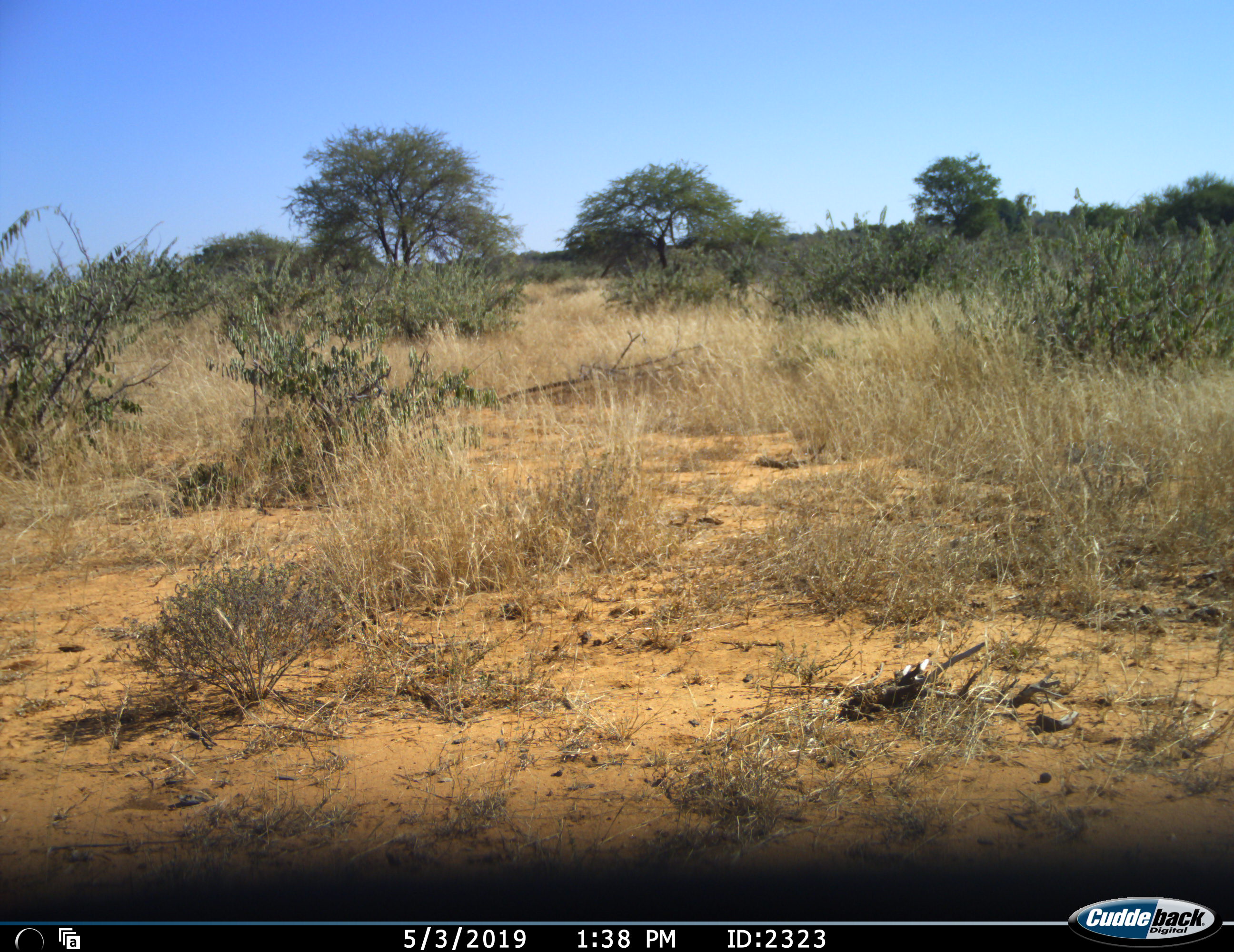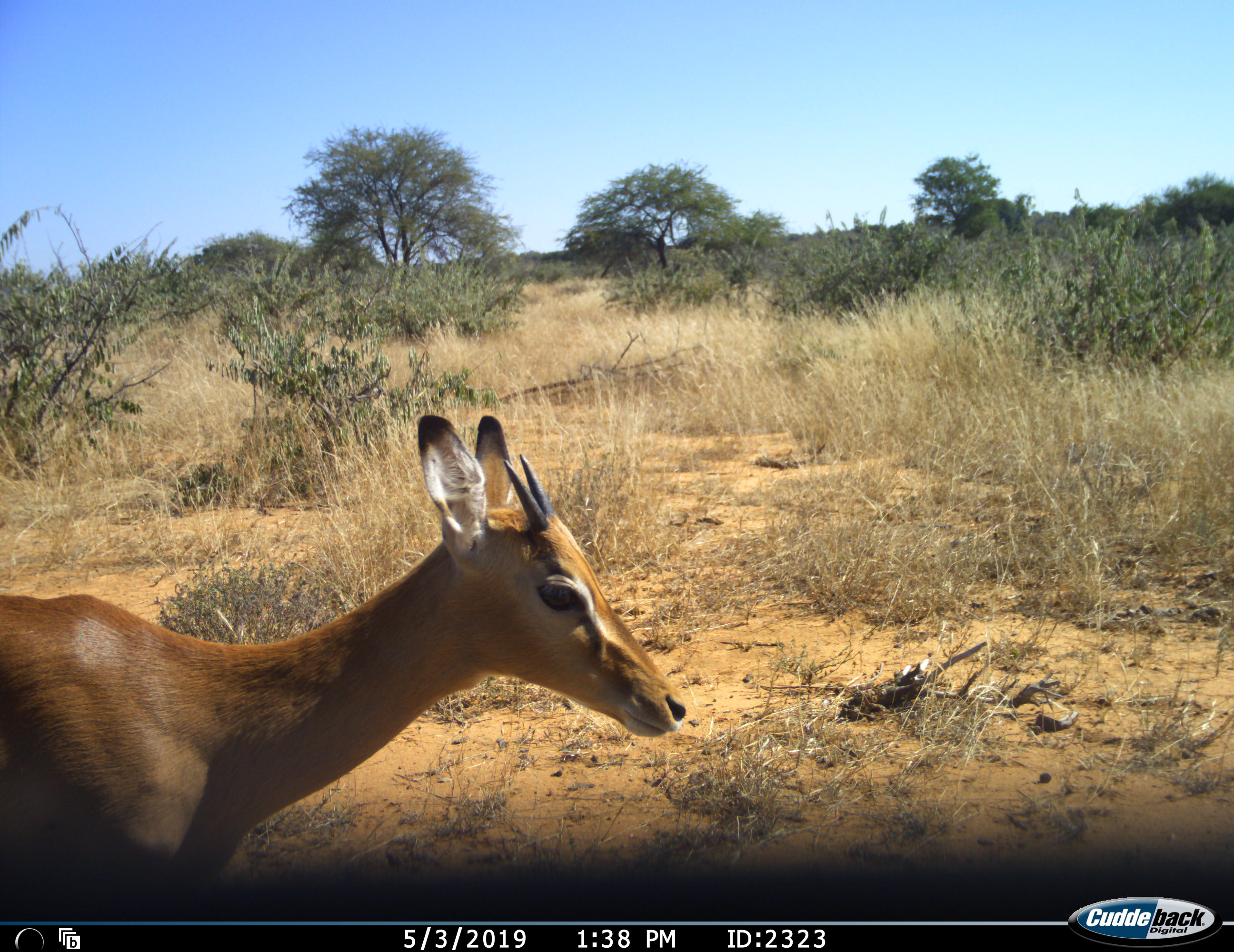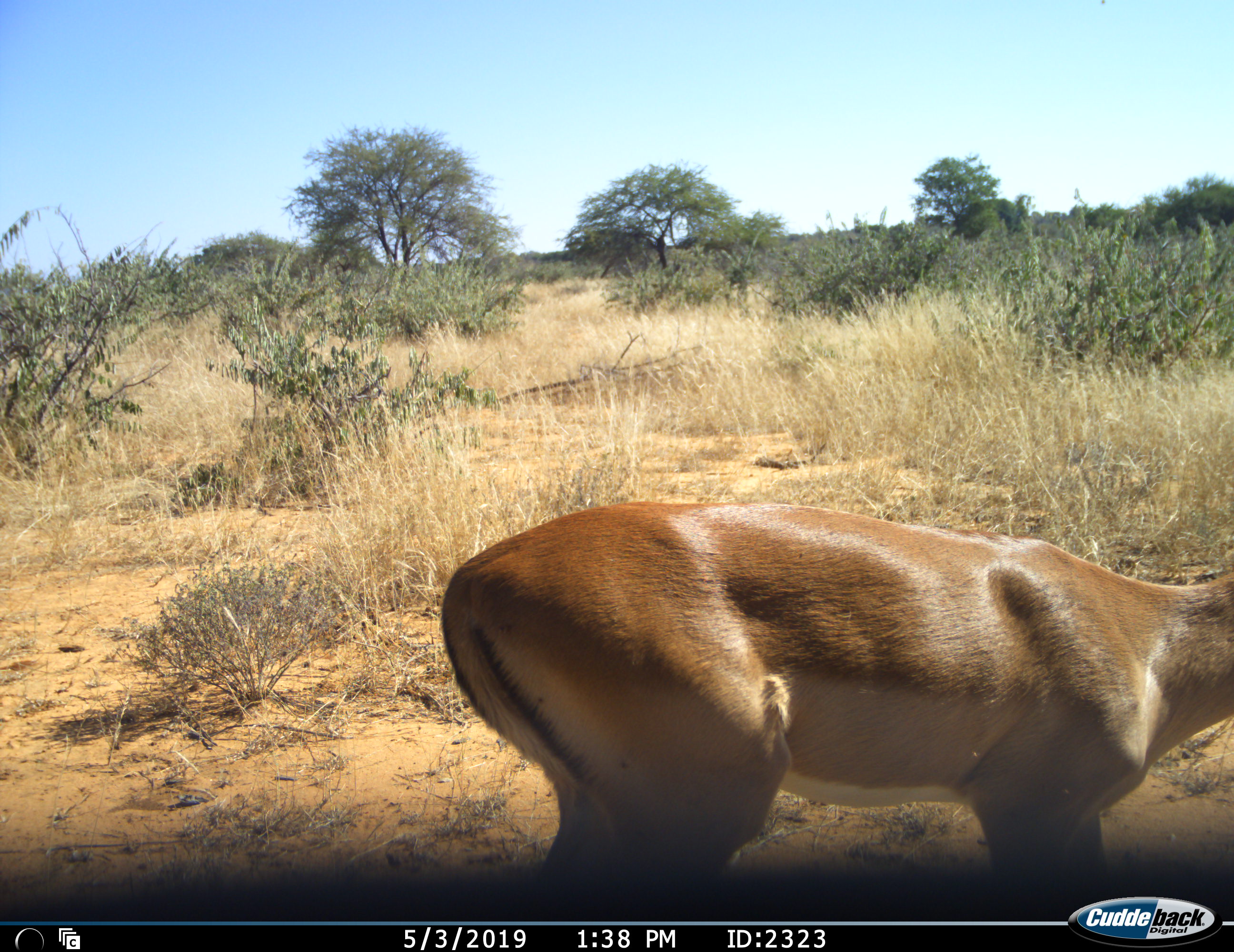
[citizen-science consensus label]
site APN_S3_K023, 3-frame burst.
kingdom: Animalia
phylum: Chordata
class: Mammalia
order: Artiodactyla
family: Bovidae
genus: Aepyceros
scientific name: Aepyceros melampus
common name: impala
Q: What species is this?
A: Impala (Aepyceros melampus).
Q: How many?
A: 1.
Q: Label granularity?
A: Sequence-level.